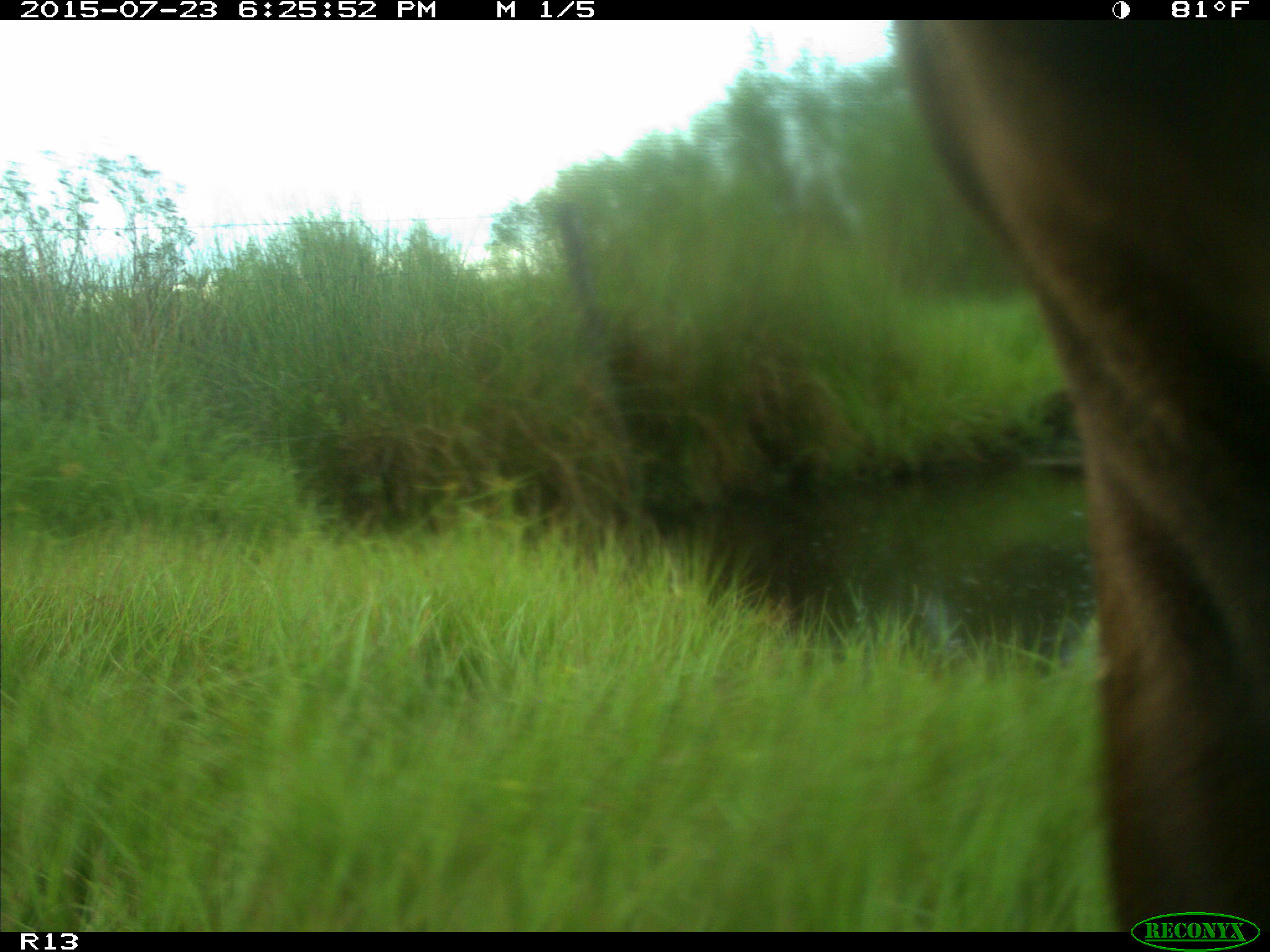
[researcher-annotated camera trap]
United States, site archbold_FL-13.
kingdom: Animalia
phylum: Chordata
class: Mammalia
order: Artiodactyla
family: Bovidae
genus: Bos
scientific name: Bos taurus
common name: domestic cow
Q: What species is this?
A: Bos taurus (domestic cow).